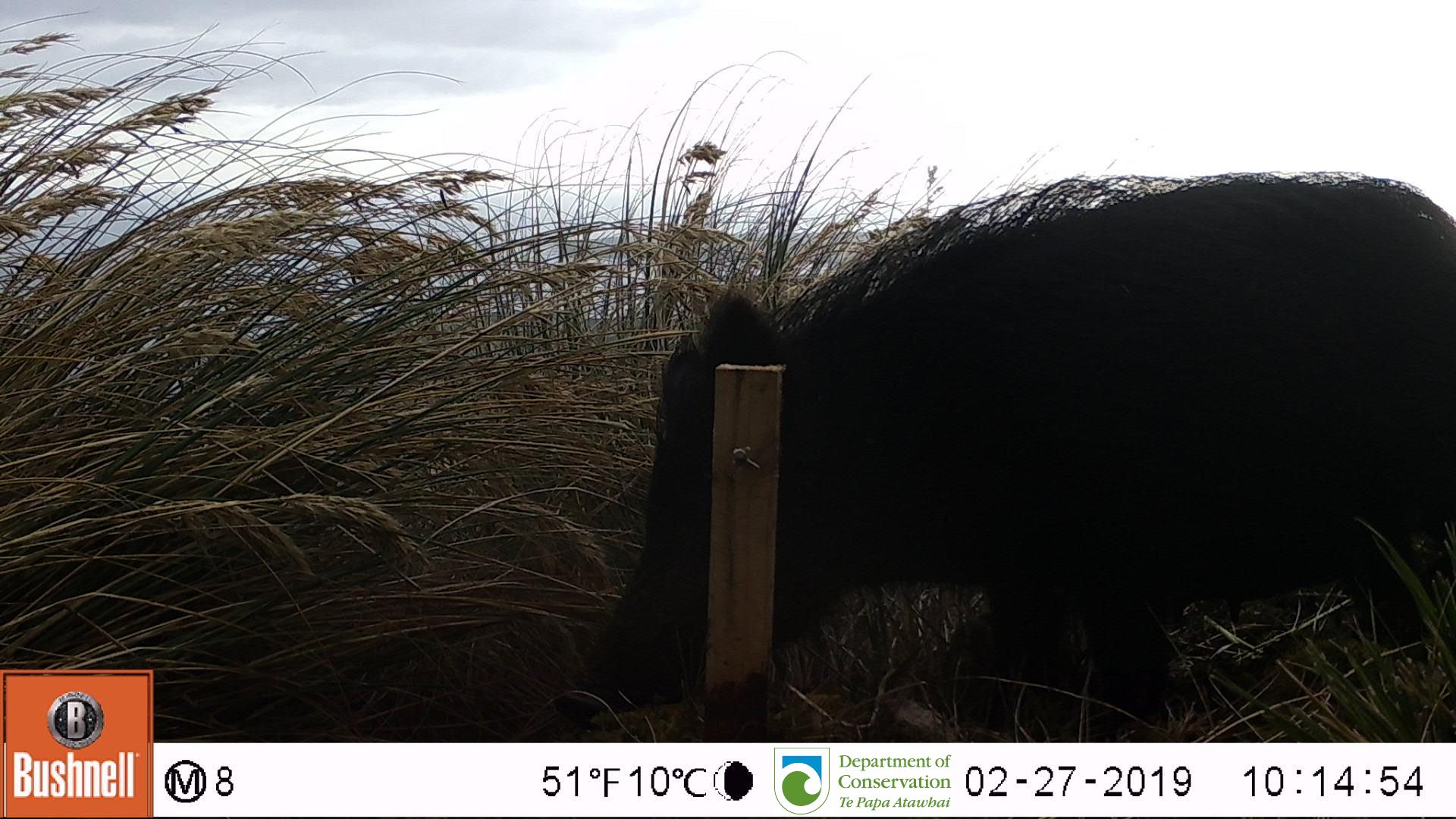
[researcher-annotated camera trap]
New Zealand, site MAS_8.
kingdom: Animalia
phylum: Chordata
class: Mammalia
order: Artiodactyla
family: Suidae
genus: Sus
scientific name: Sus scrofa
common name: pig